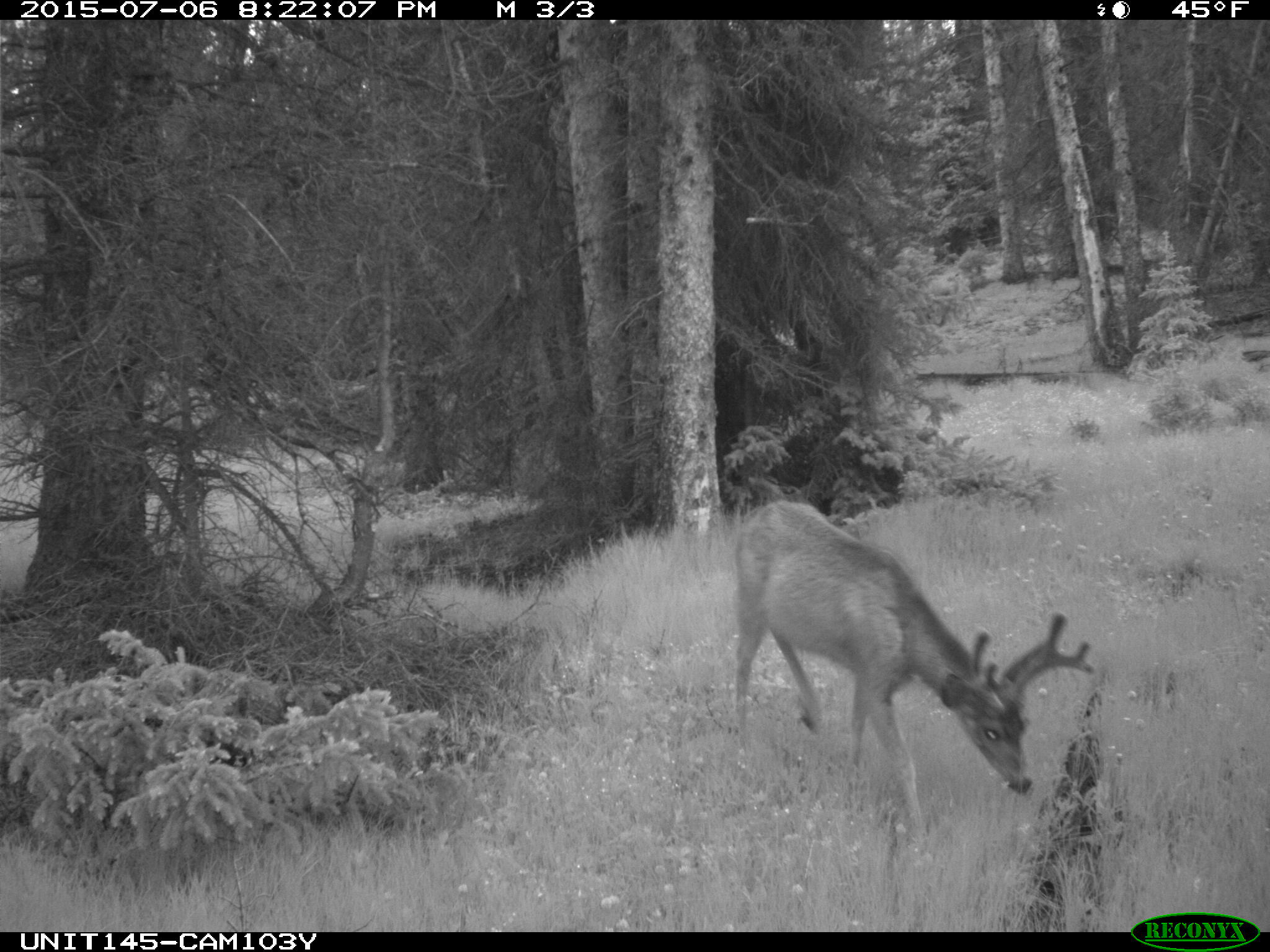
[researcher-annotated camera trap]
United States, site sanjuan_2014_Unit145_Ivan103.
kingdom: Animalia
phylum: Chordata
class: Mammalia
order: Artiodactyla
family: Cervidae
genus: Odocoileus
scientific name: Odocoileus hemionus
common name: mule deer